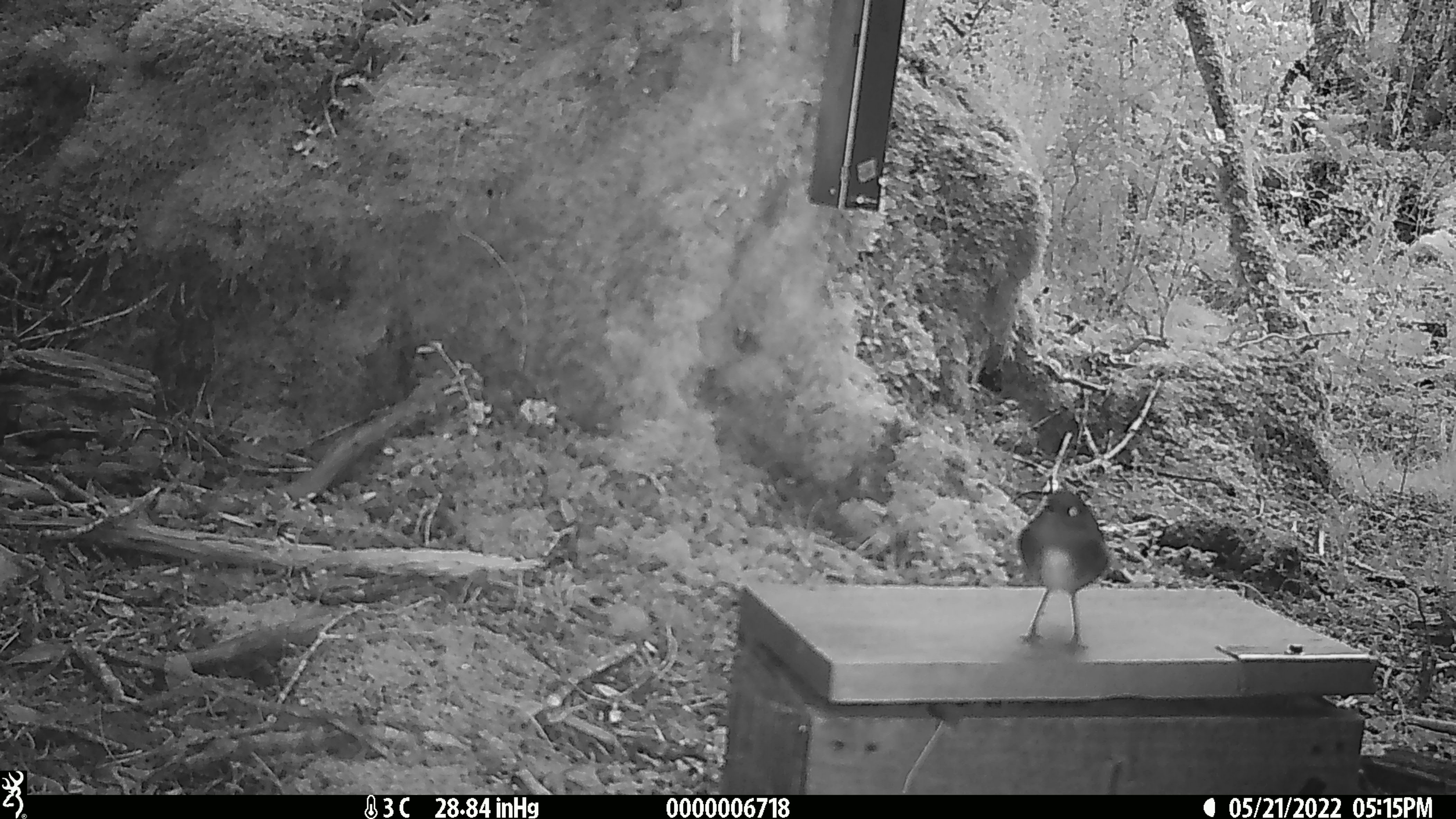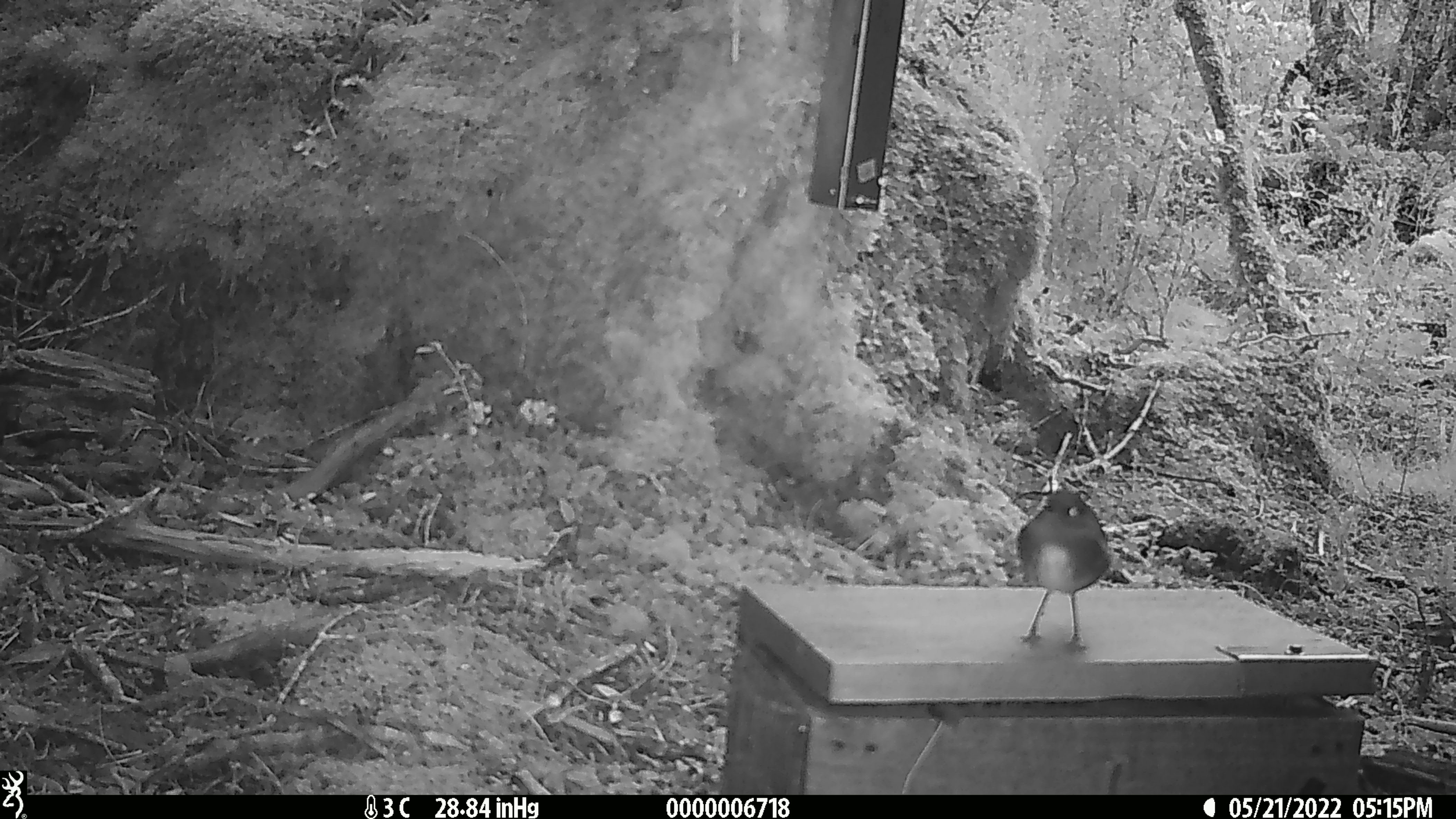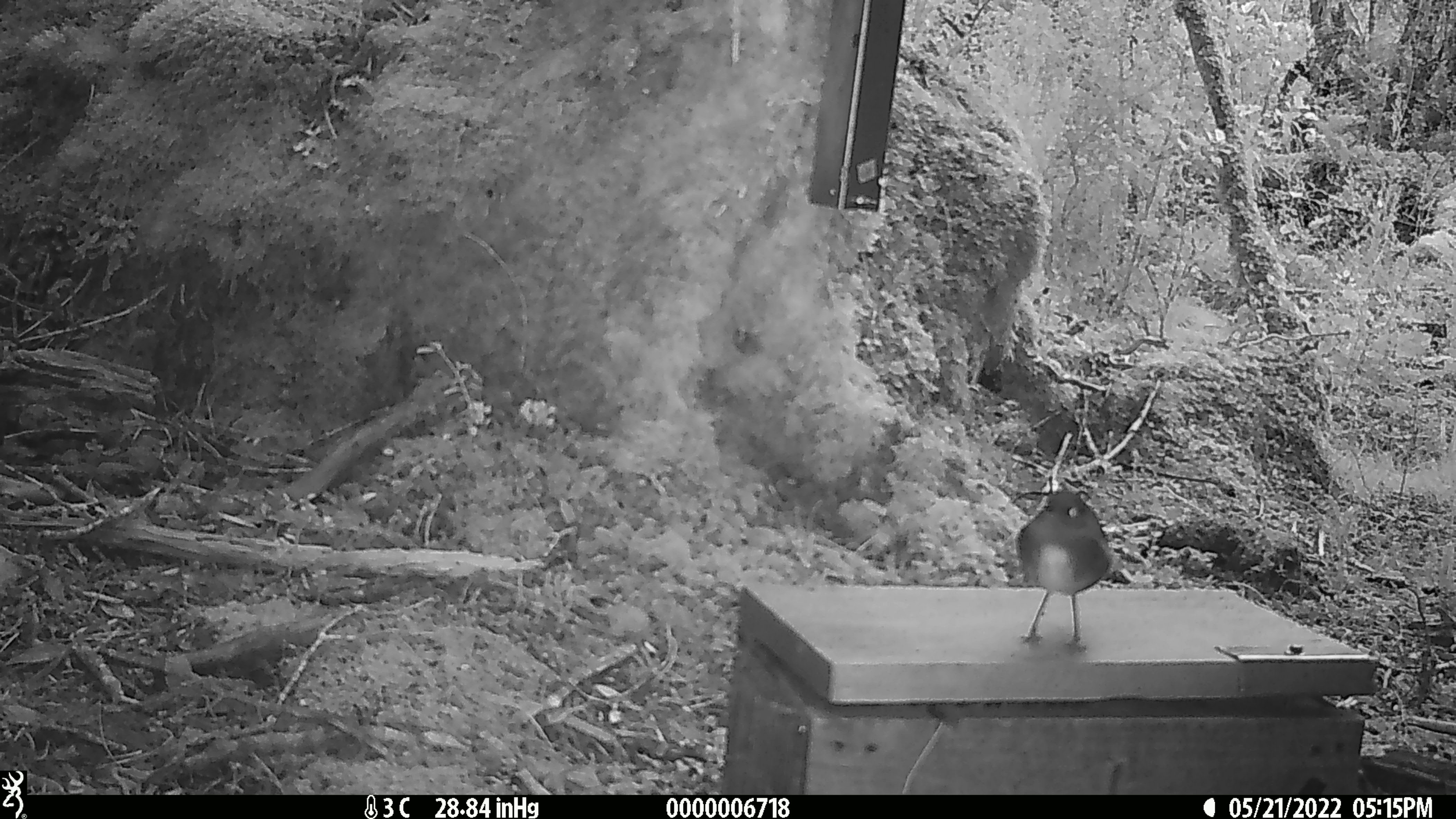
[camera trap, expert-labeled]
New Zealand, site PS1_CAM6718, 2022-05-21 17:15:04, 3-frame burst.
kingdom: Animalia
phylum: Chordata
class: Aves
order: Passeriformes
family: Petroicidae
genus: Petroica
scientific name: Petroica australis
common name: new zealand robin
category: robin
Robin (new zealand robin) (Petroica australis).